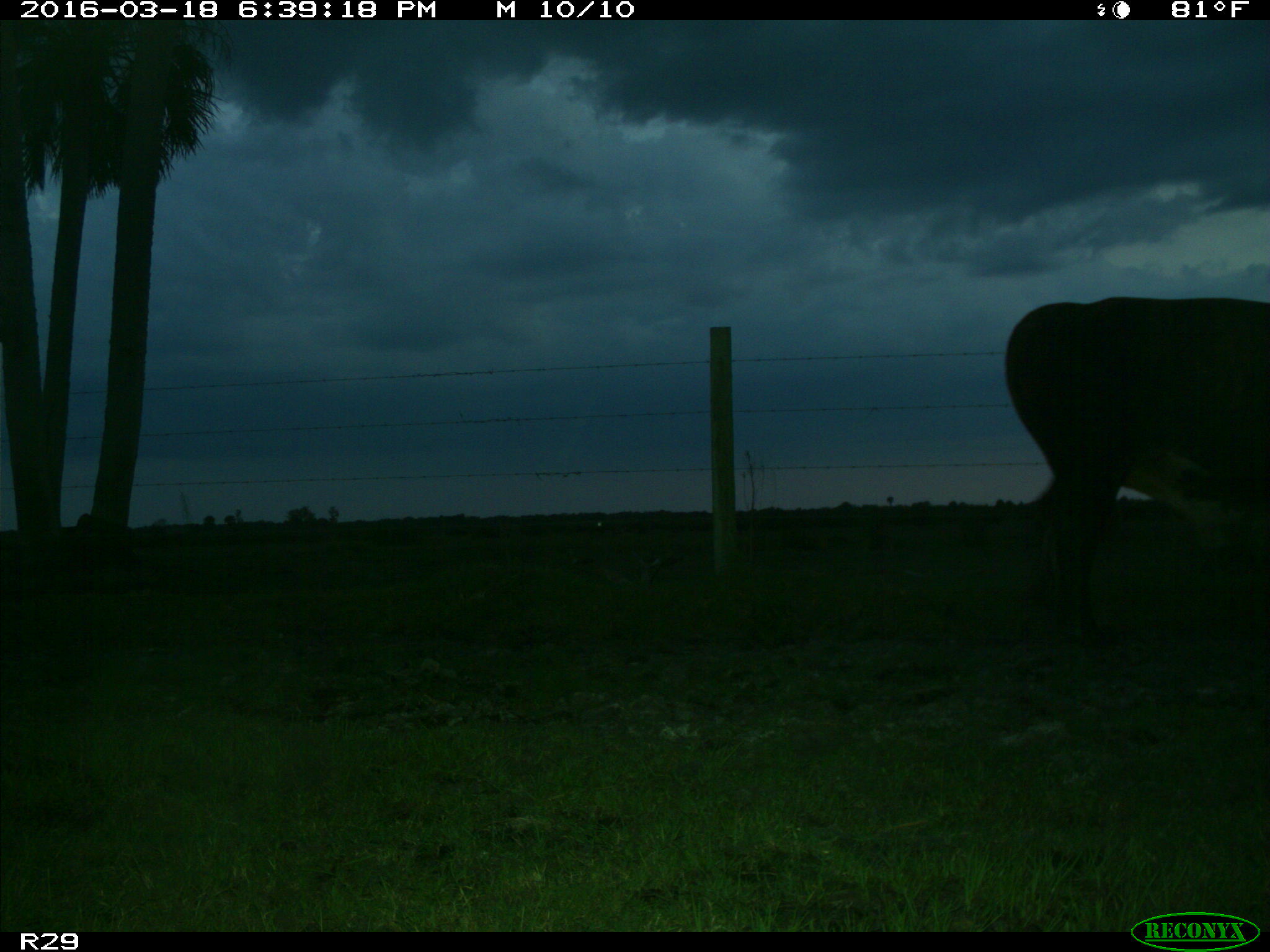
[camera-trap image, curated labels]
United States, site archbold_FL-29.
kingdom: Animalia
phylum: Chordata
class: Mammalia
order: Artiodactyla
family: Bovidae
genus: Bos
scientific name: Bos taurus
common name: domestic cow